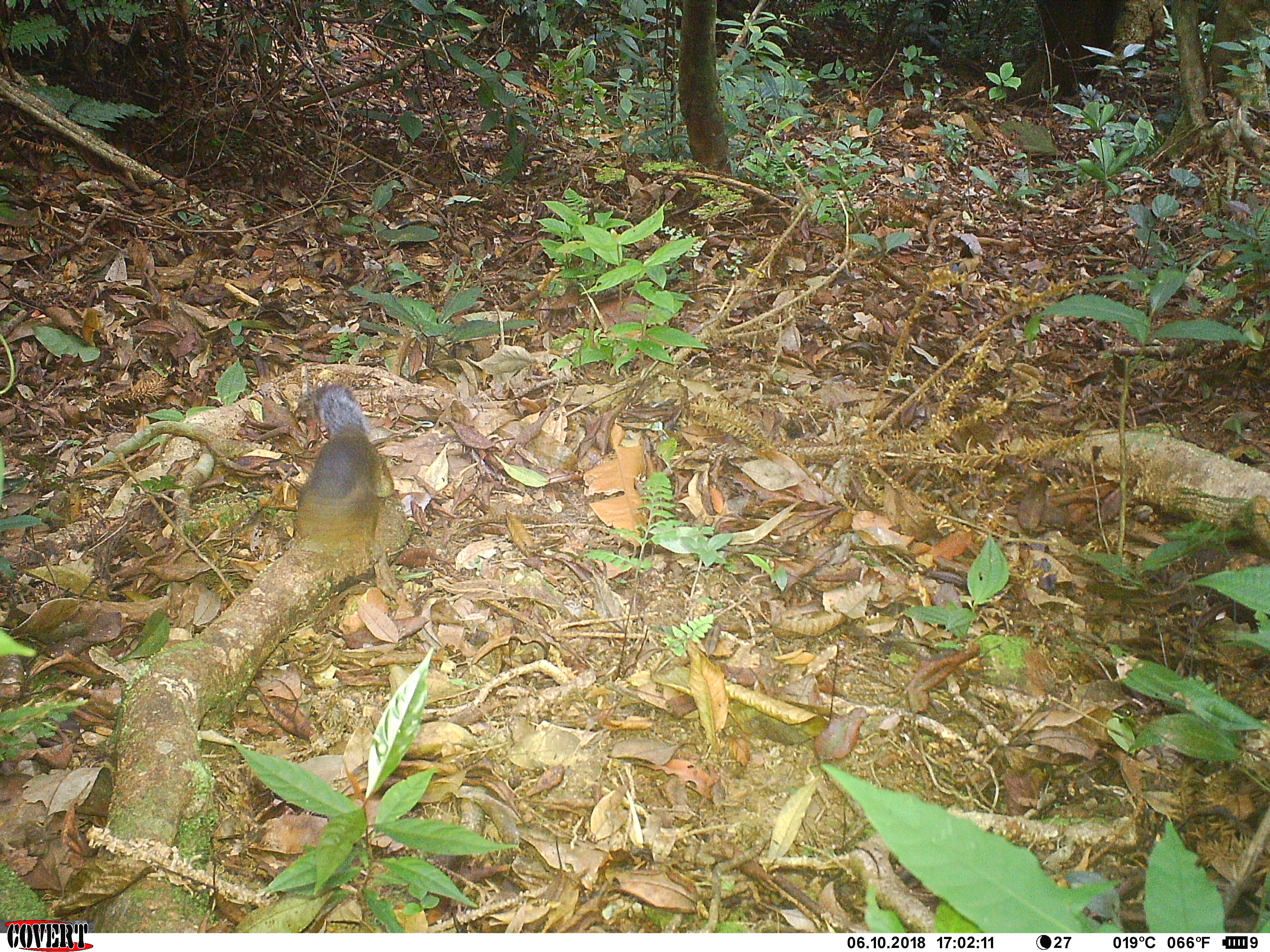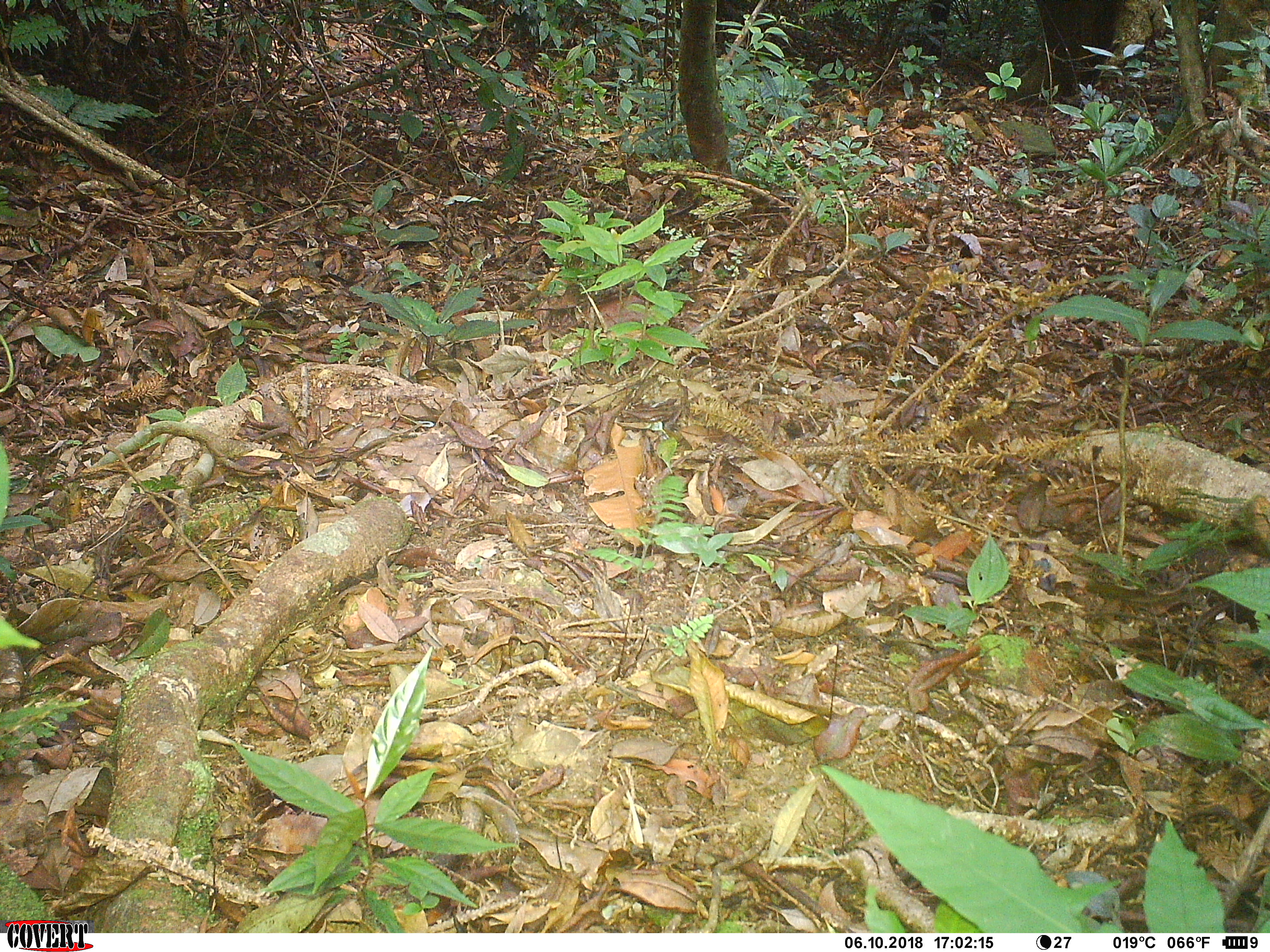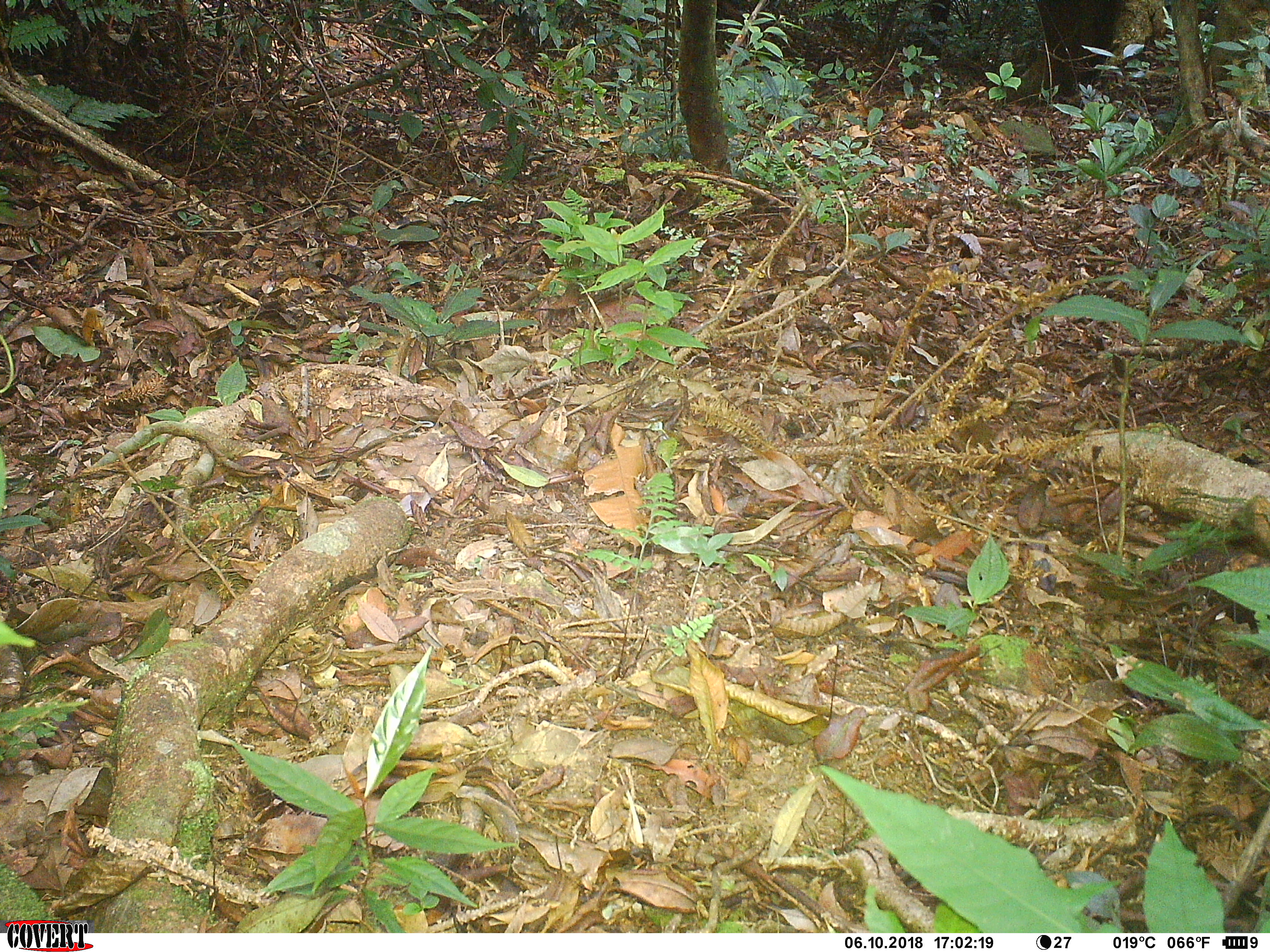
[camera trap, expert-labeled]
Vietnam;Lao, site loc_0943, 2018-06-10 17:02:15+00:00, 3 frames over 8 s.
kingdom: Animalia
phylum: Chordata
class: Mammalia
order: Rodentia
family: Sciuridae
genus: Dremomys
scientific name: Dremomys rufigenis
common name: red-cheeked squirrel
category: red cheeked squirrel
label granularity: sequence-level